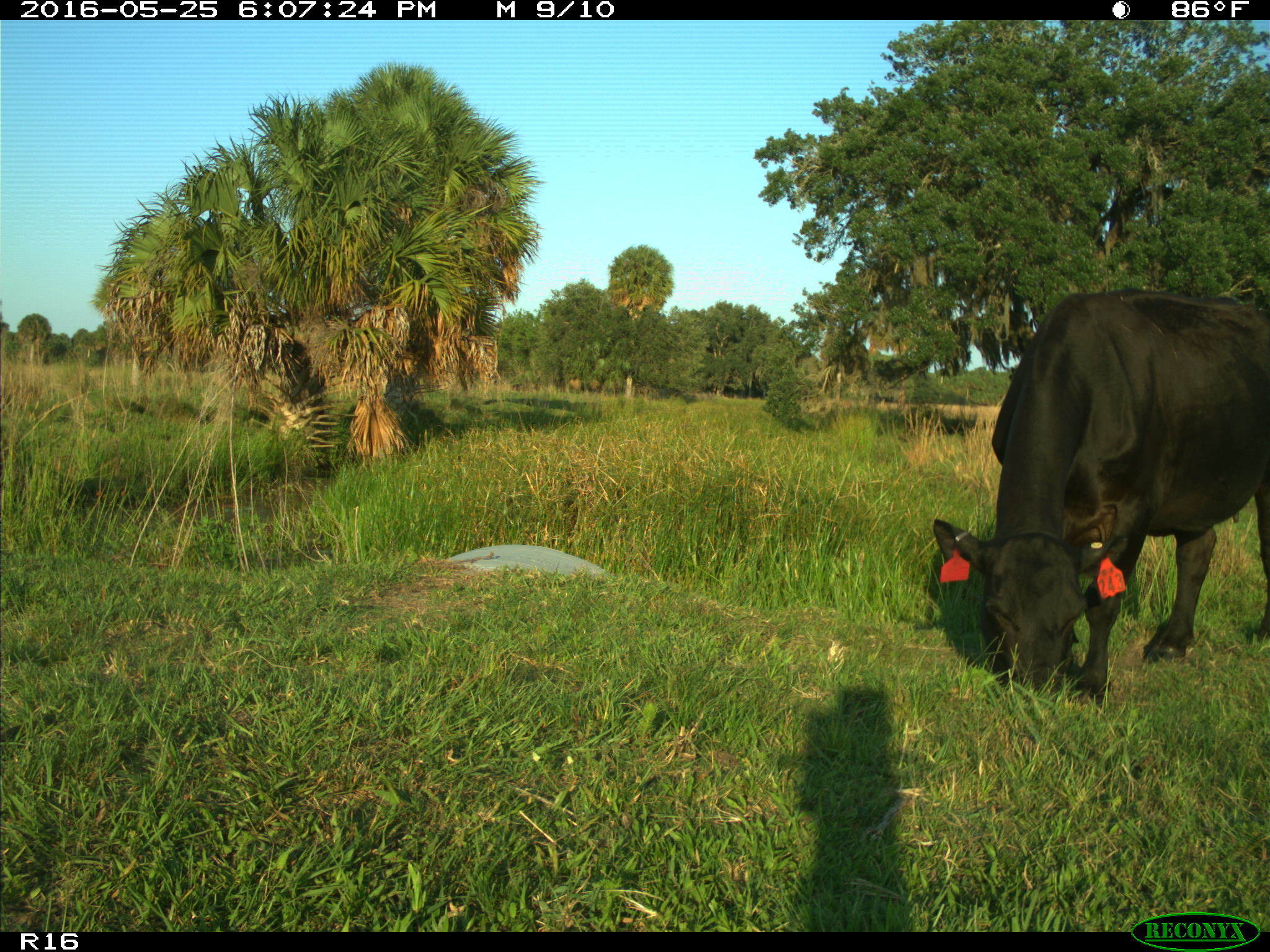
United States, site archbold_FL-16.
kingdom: Animalia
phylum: Chordata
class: Mammalia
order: Artiodactyla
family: Bovidae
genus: Bos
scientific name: Bos taurus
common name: domestic cow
Bos taurus (domestic cow).